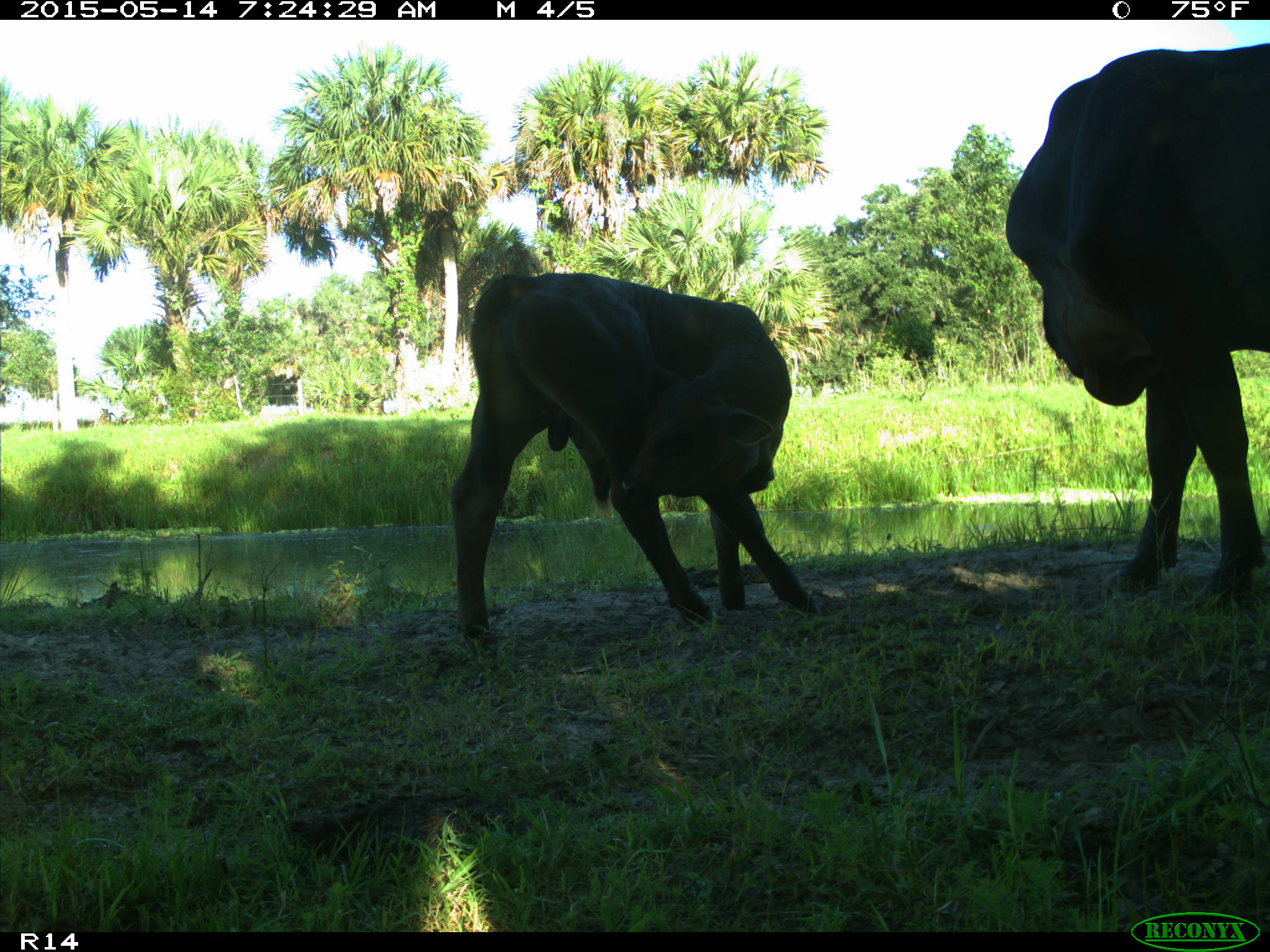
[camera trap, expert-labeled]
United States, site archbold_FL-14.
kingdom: Animalia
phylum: Chordata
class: Mammalia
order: Artiodactyla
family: Bovidae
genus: Bos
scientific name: Bos taurus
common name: domestic cow